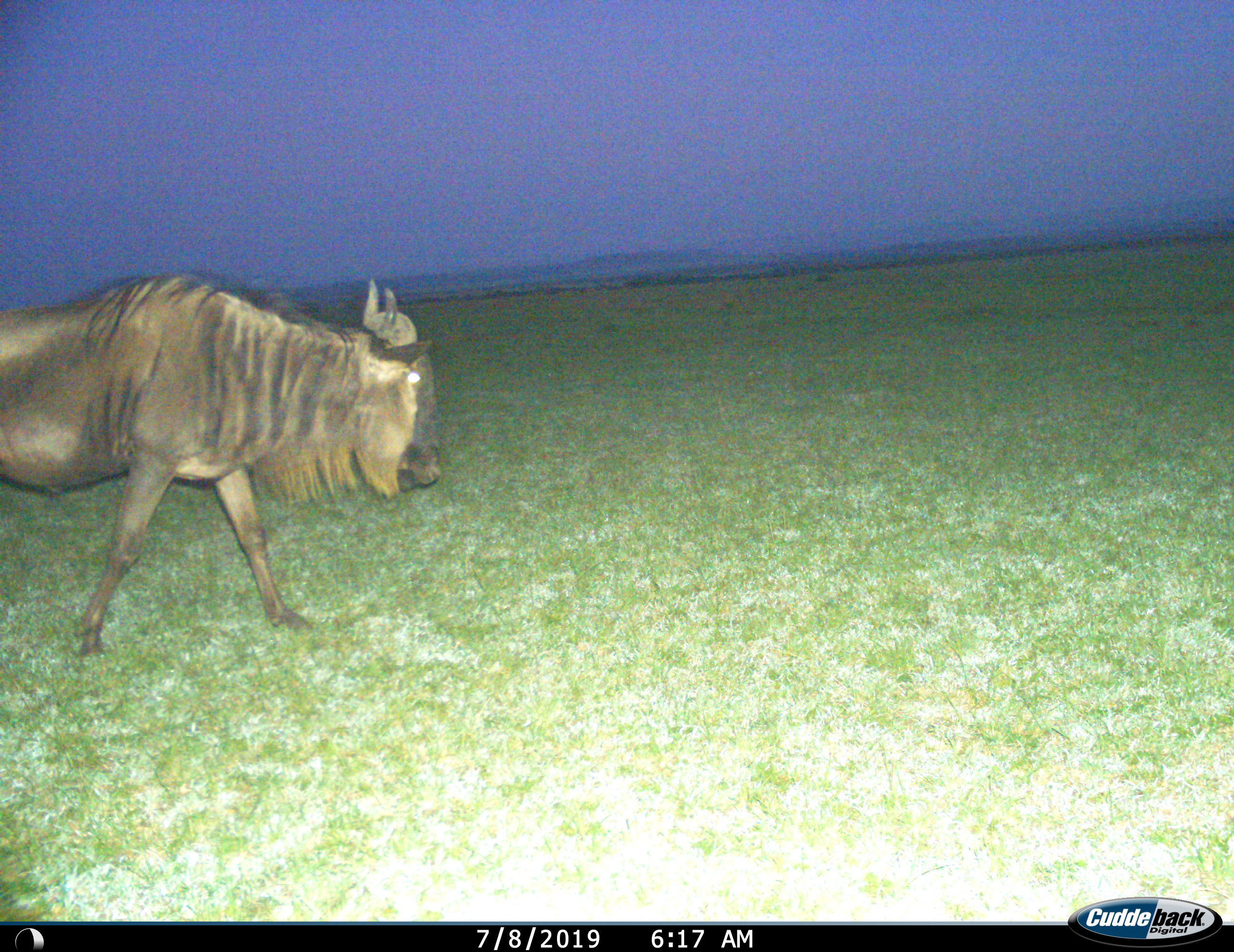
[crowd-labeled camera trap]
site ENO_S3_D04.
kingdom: Animalia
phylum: Chordata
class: Mammalia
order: Artiodactyla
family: Bovidae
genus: Connochaetes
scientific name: Connochaetes taurinus taurinus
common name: blue wildebeest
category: wildebeestblue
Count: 1.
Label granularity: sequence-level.